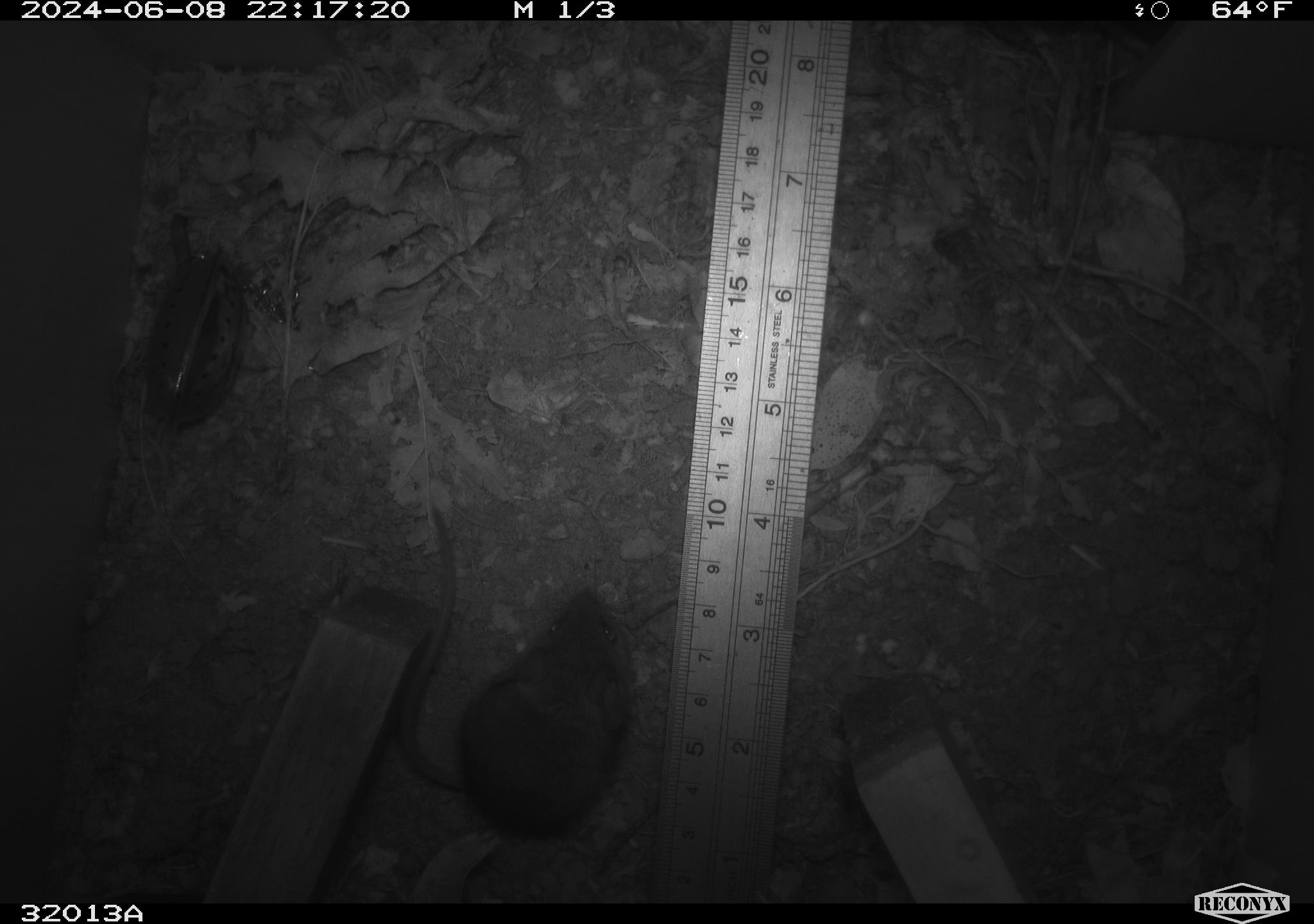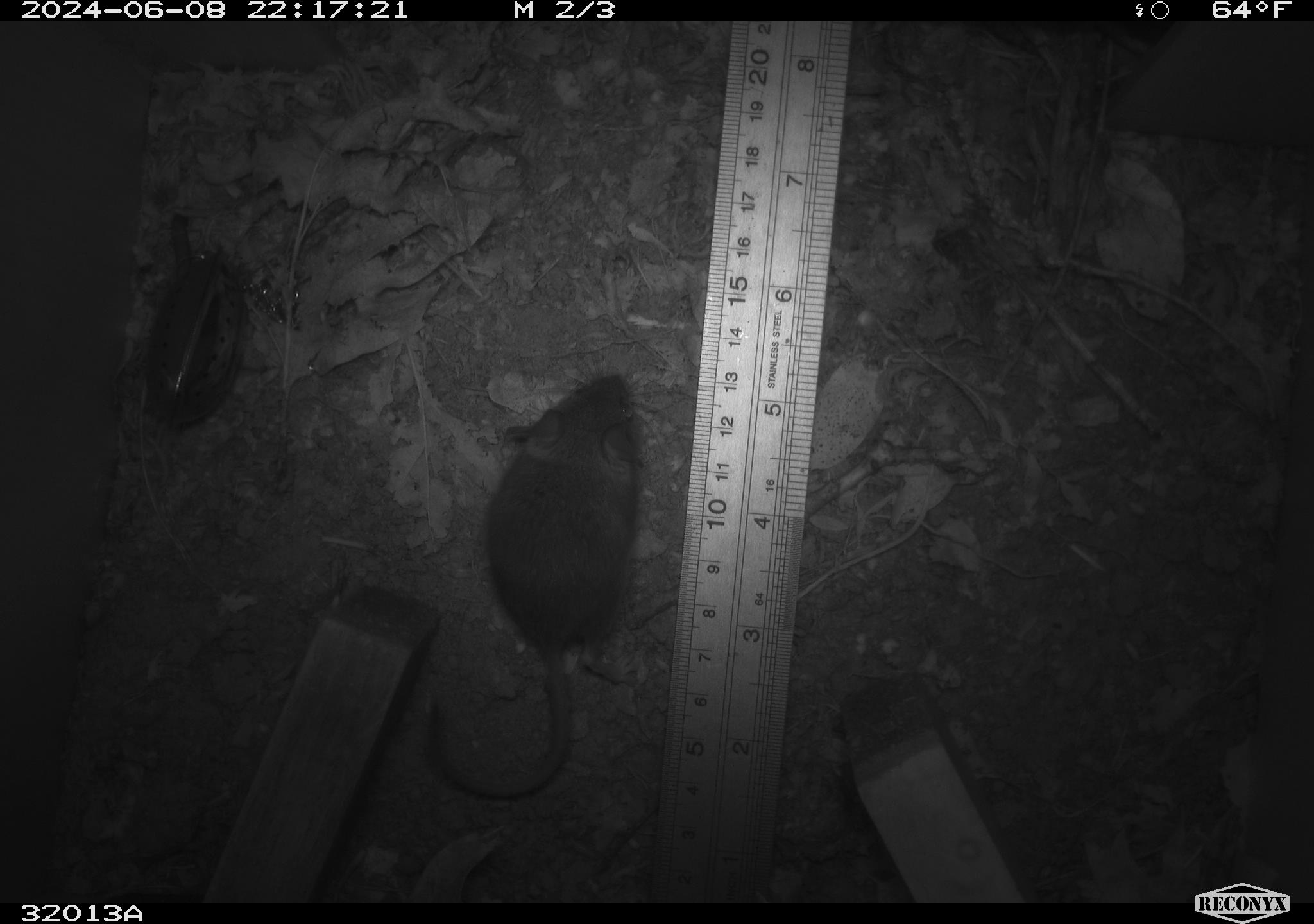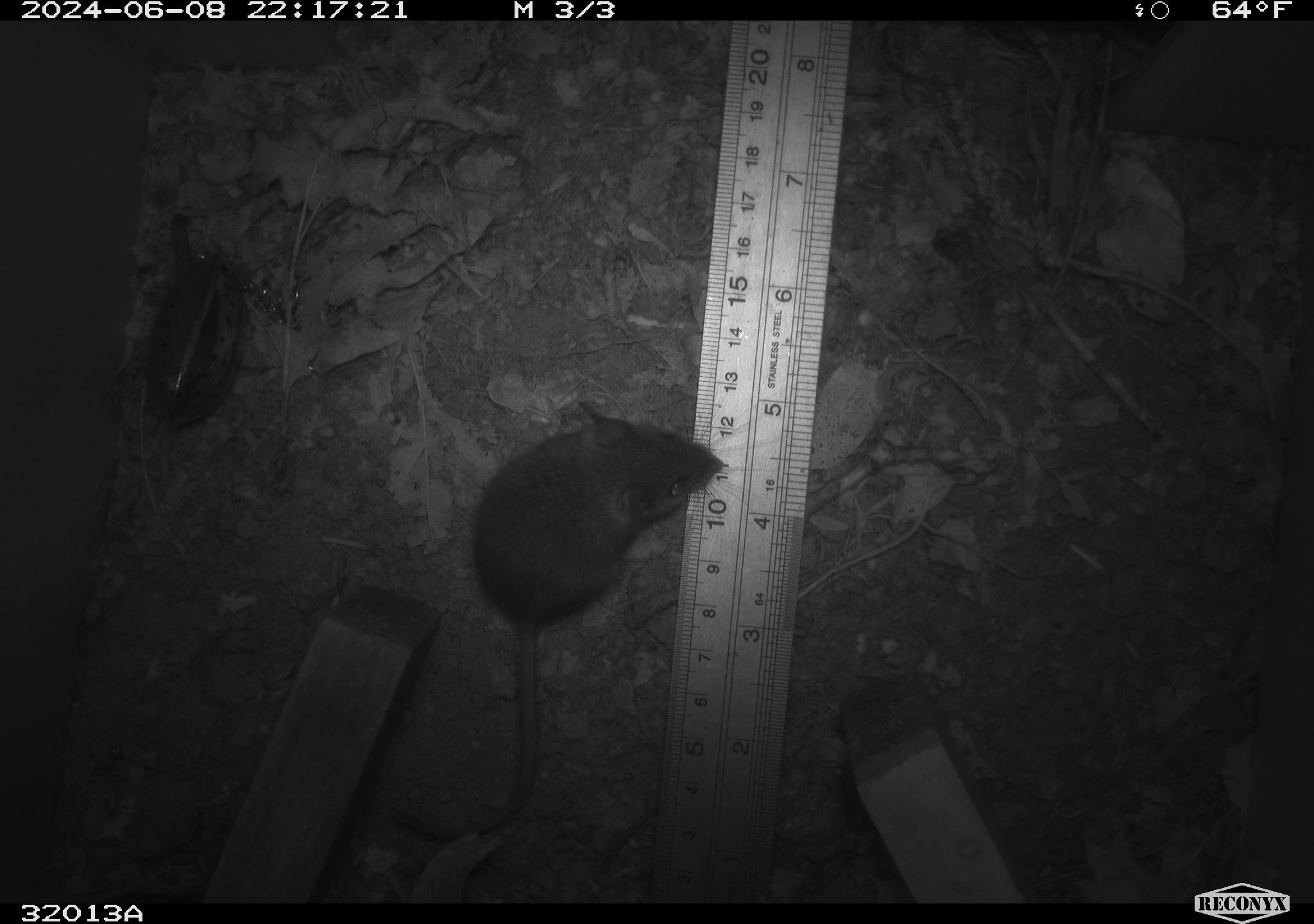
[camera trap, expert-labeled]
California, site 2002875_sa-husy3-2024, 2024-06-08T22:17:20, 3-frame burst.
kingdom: Animalia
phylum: Chordata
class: Mammalia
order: Rodentia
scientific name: Rodentia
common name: rodent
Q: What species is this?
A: Rodent (Rodentia).